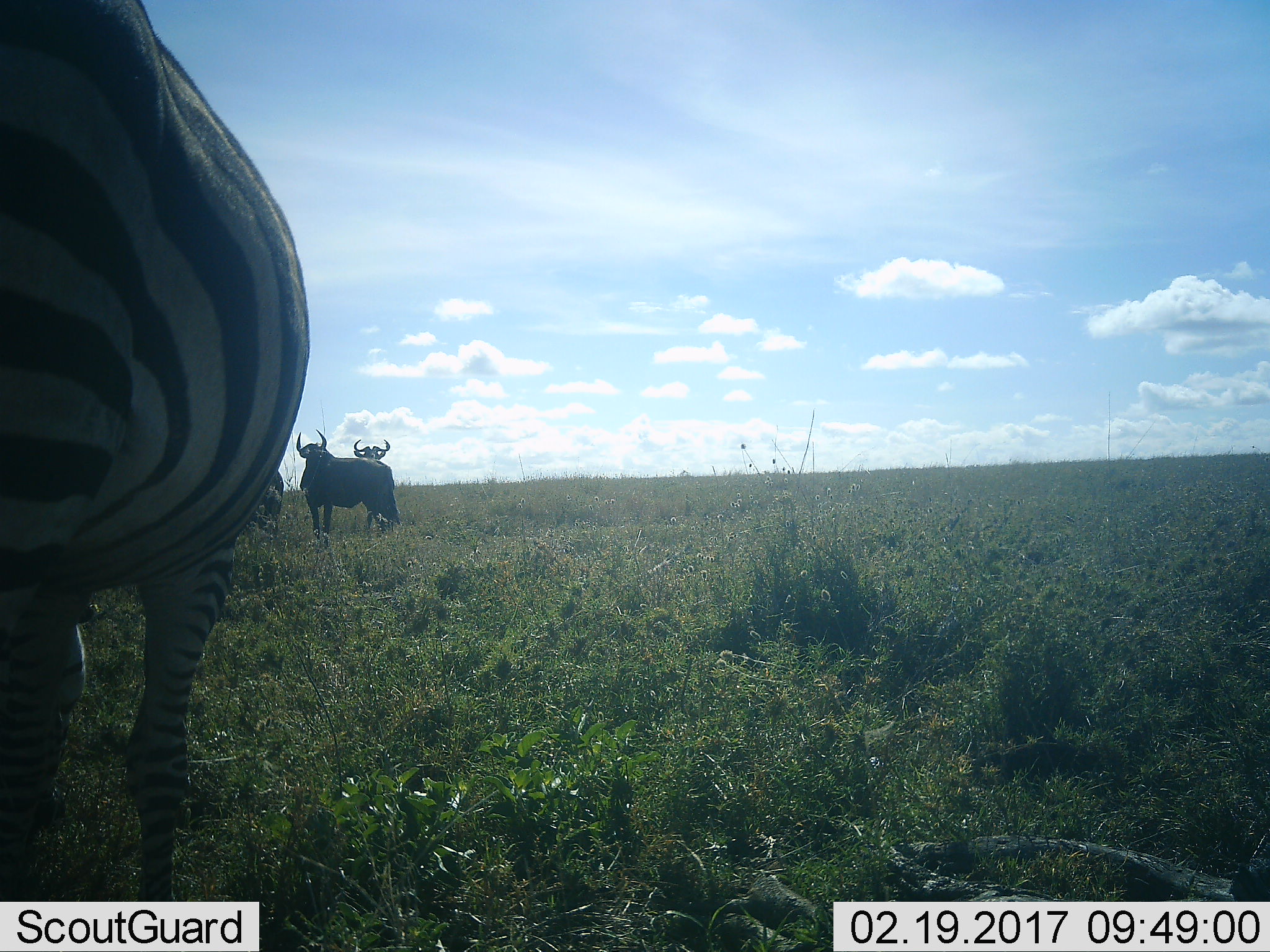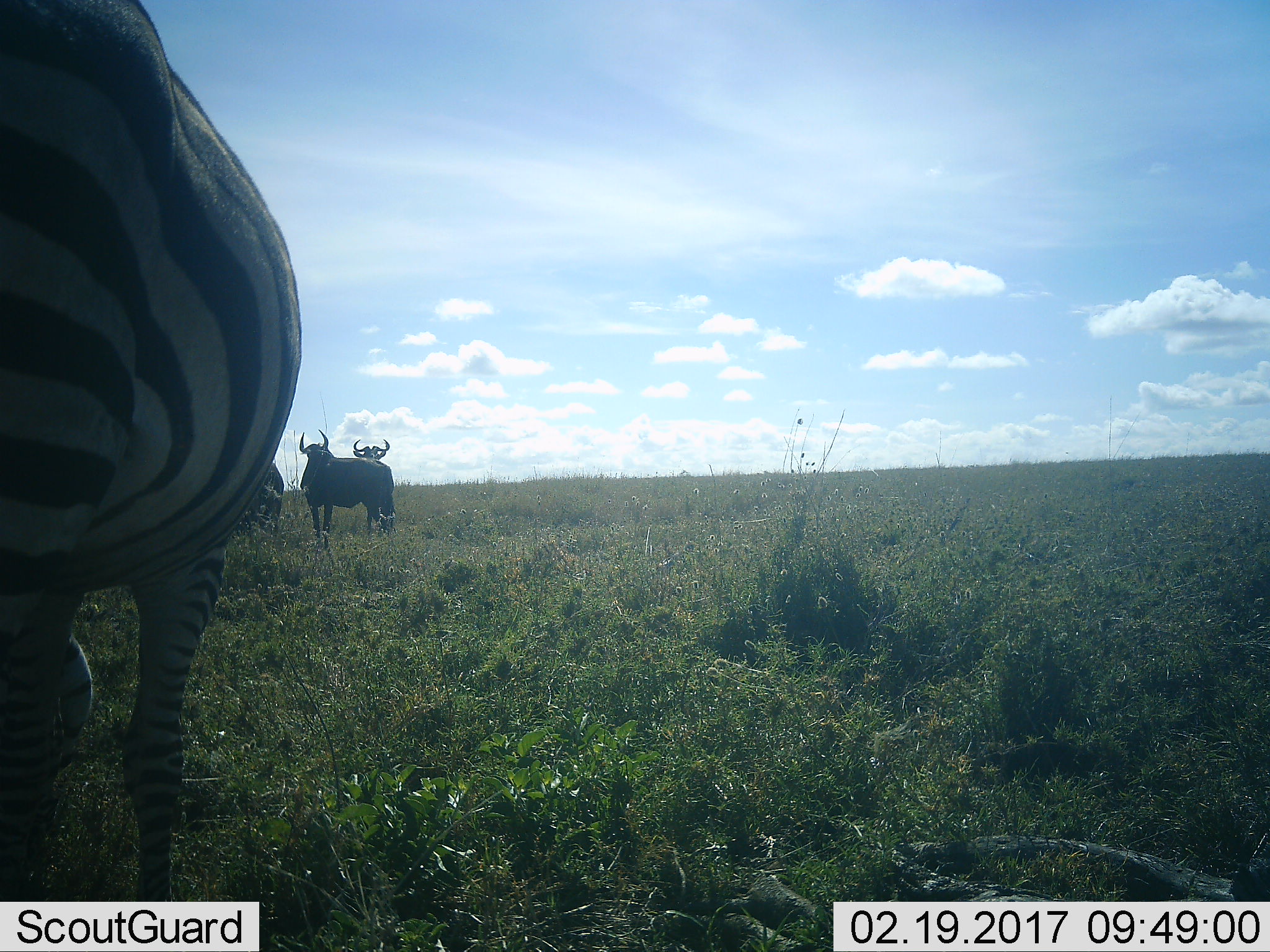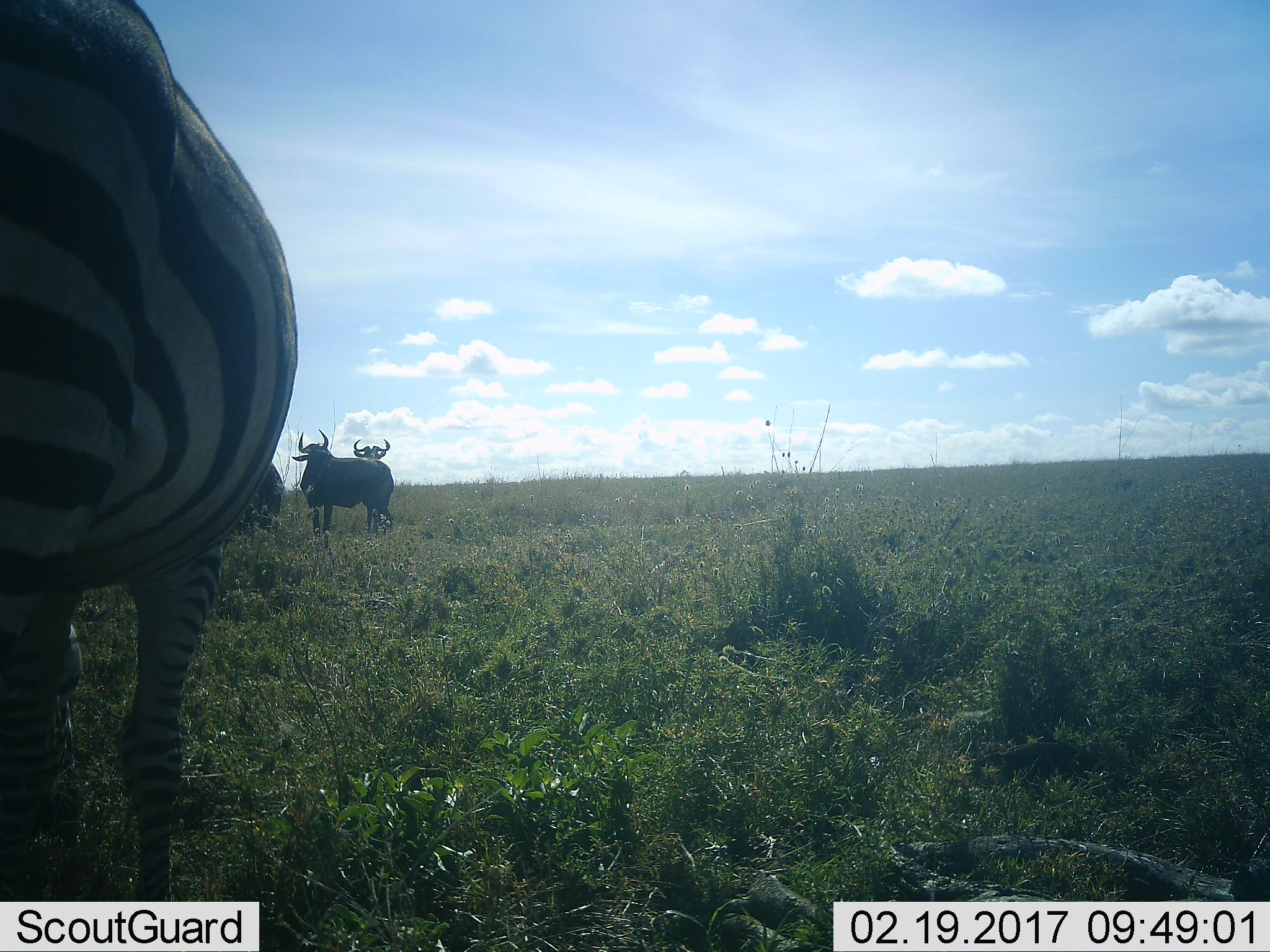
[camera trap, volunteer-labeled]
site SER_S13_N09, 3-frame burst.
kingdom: Animalia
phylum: Chordata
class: Mammalia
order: Artiodactyla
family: Bovidae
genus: Connochaetes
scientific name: Connochaetes taurinus taurinus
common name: blue wildebeest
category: wildebeestblue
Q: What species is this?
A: Wildebeestblue (blue wildebeest) (Connochaetes taurinus taurinus).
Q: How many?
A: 3.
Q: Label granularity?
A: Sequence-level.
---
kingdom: Animalia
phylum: Chordata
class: Mammalia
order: Perissodactyla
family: Equidae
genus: Equus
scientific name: Equus quagga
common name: plains zebra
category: zebraplains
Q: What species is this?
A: Zebraplains (plains zebra) (Equus quagga).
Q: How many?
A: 1.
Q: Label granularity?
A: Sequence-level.